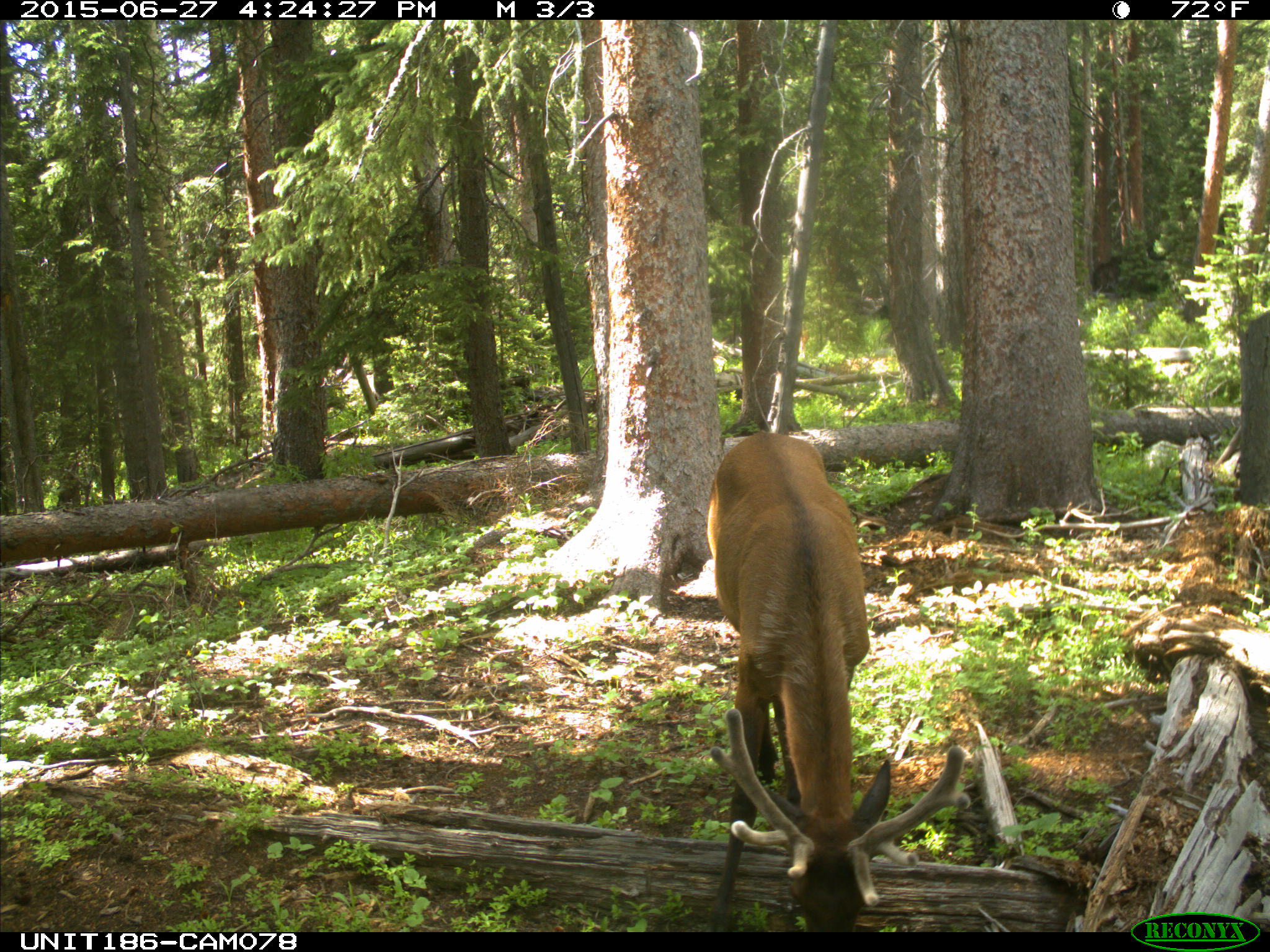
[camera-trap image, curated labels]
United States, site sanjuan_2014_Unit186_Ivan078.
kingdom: Animalia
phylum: Chordata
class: Mammalia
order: Artiodactyla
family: Cervidae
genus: Cervus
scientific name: Cervus elaphus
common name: red deer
Cervus elaphus (red deer).